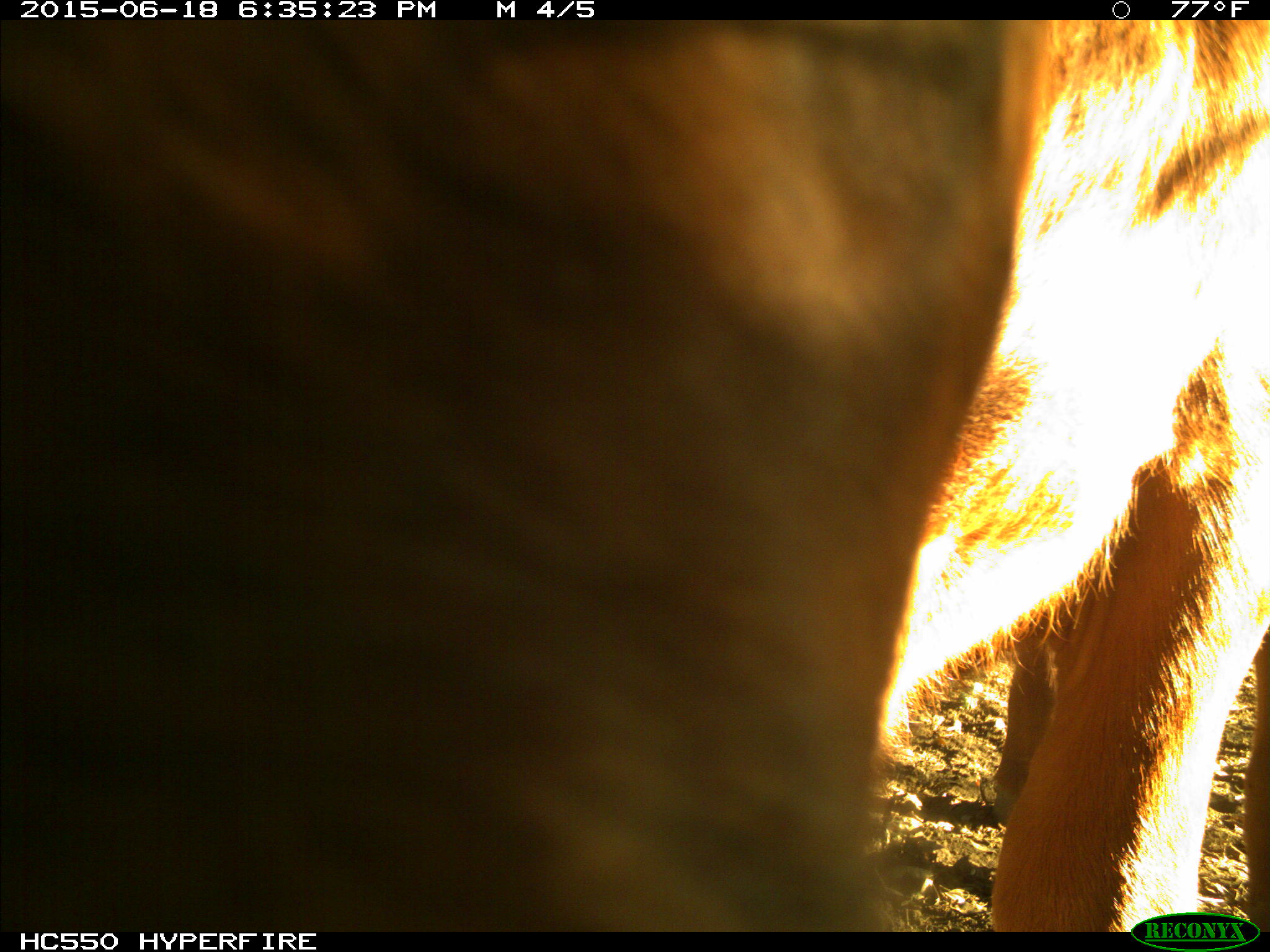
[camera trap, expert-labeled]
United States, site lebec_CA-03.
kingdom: Animalia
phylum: Chordata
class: Mammalia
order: Artiodactyla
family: Bovidae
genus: Bos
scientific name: Bos taurus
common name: domestic cow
Bos taurus (domestic cow).